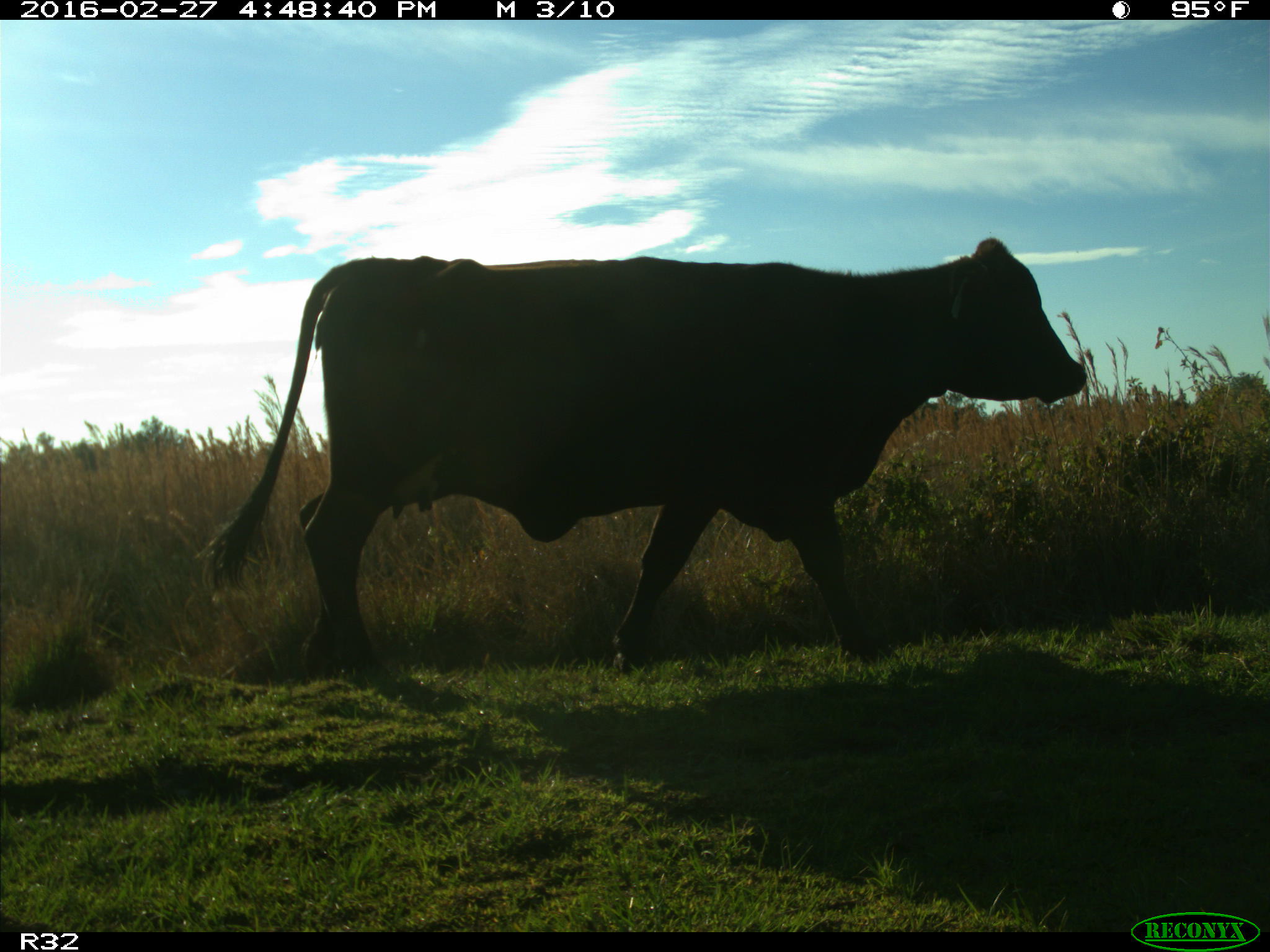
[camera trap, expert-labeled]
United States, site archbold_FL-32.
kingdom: Animalia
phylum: Chordata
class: Mammalia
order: Artiodactyla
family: Bovidae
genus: Bos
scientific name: Bos taurus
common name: domestic cow